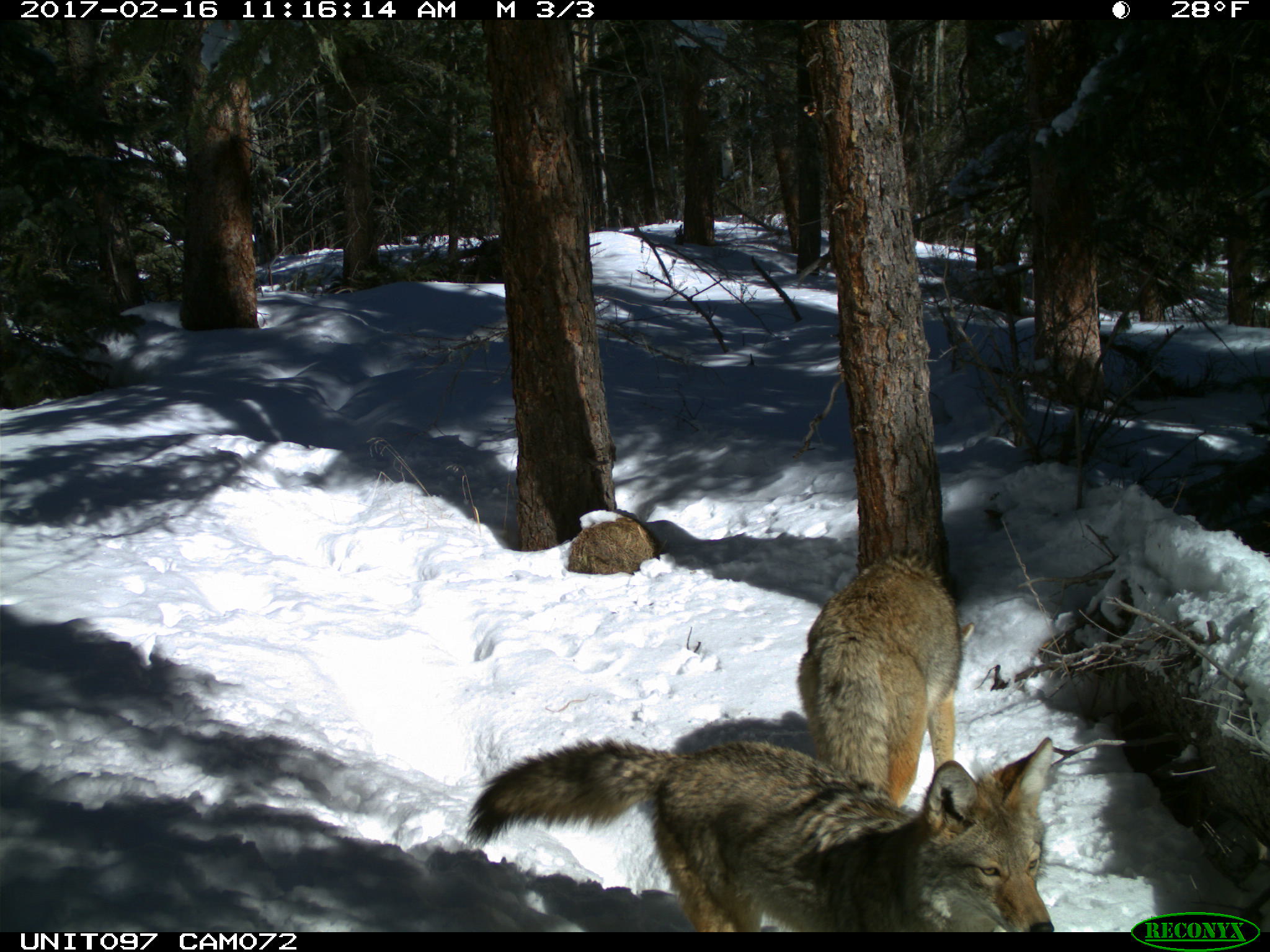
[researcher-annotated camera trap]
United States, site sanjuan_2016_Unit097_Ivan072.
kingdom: Animalia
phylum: Chordata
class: Mammalia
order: Carnivora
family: Canidae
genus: Canis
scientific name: Canis latrans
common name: coyote